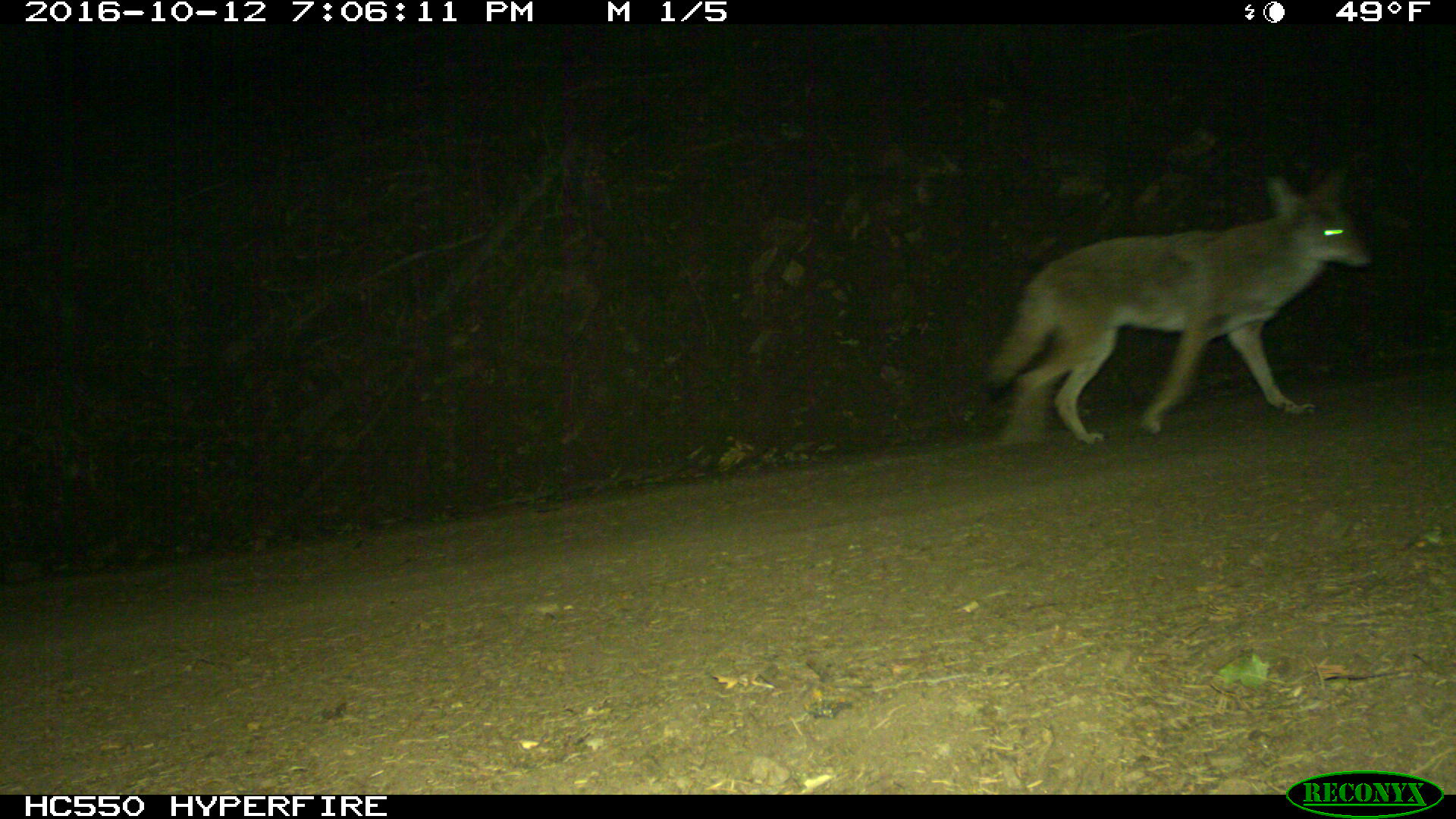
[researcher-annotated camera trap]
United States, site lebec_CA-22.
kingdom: Animalia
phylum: Chordata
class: Mammalia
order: Carnivora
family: Canidae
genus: Canis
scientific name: Canis latrans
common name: coyote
Canis latrans (coyote).